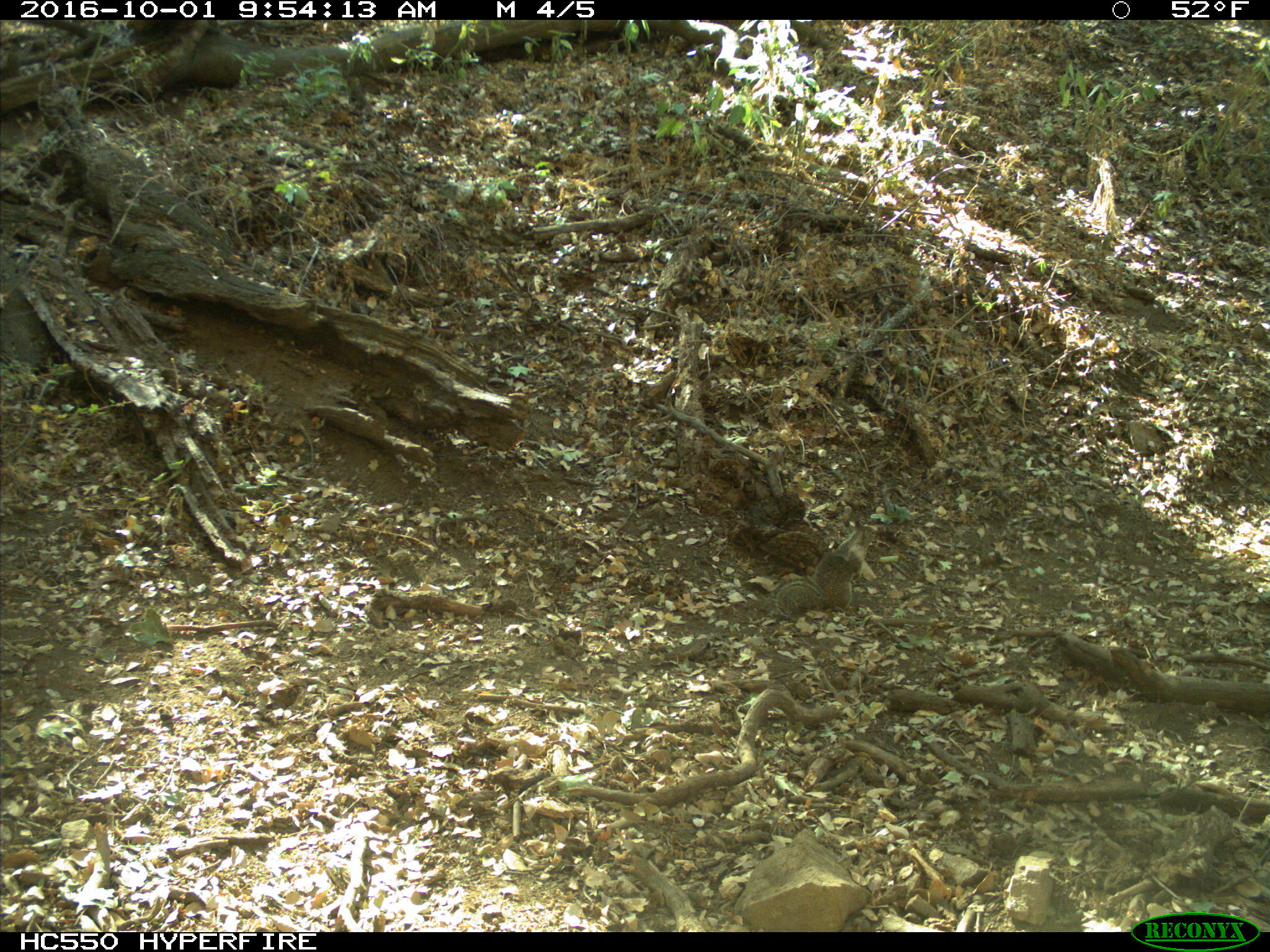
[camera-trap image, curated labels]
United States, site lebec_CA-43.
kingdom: Animalia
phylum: Chordata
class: Mammalia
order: Rodentia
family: Sciuridae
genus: Otospermophilus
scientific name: Otospermophilus beecheyi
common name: california ground squirrel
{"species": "Otospermophilus beecheyi (california ground squirrel)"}